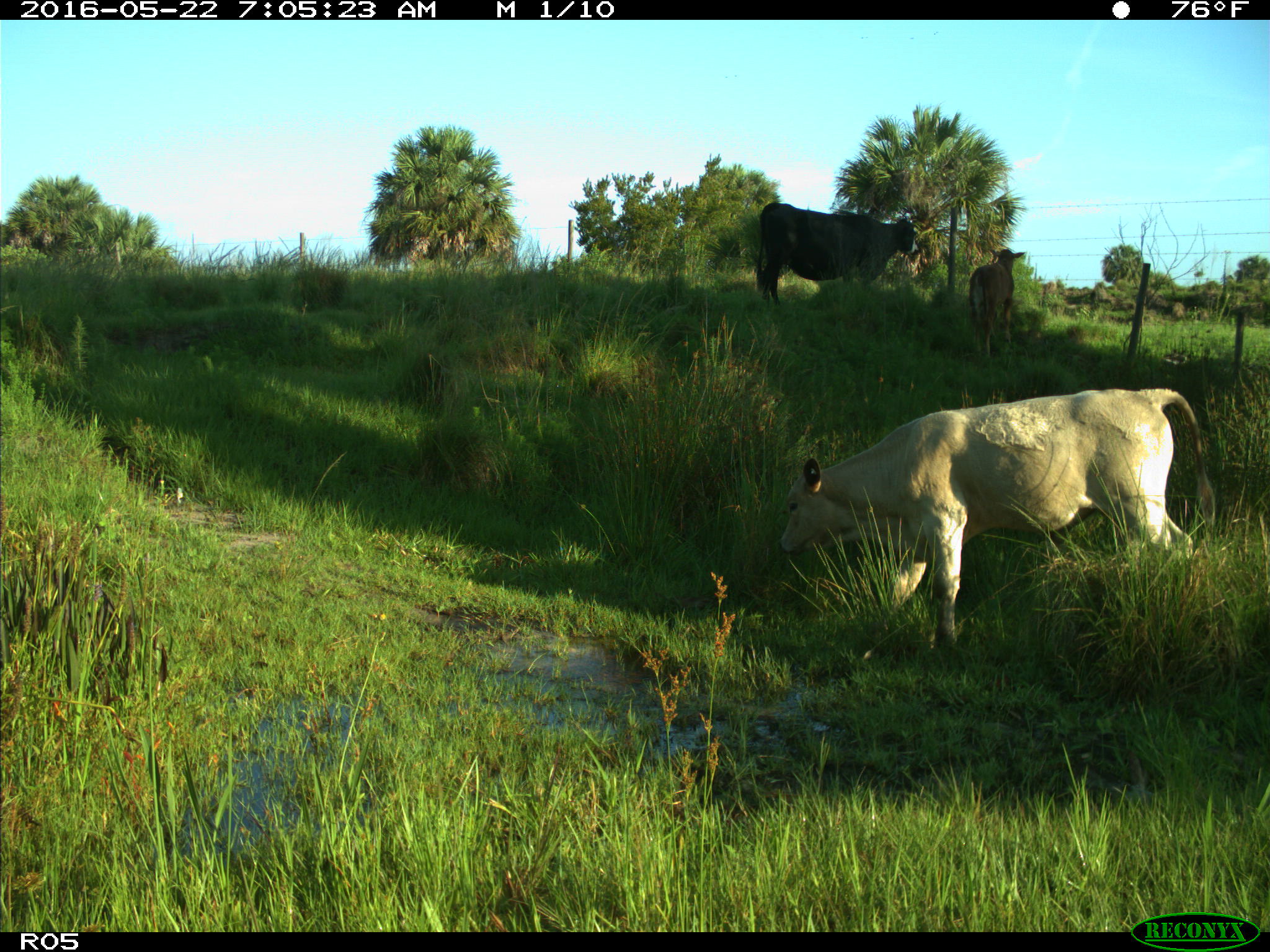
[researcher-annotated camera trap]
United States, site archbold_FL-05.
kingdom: Animalia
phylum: Chordata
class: Mammalia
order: Artiodactyla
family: Bovidae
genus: Bos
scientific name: Bos taurus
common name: domestic cow